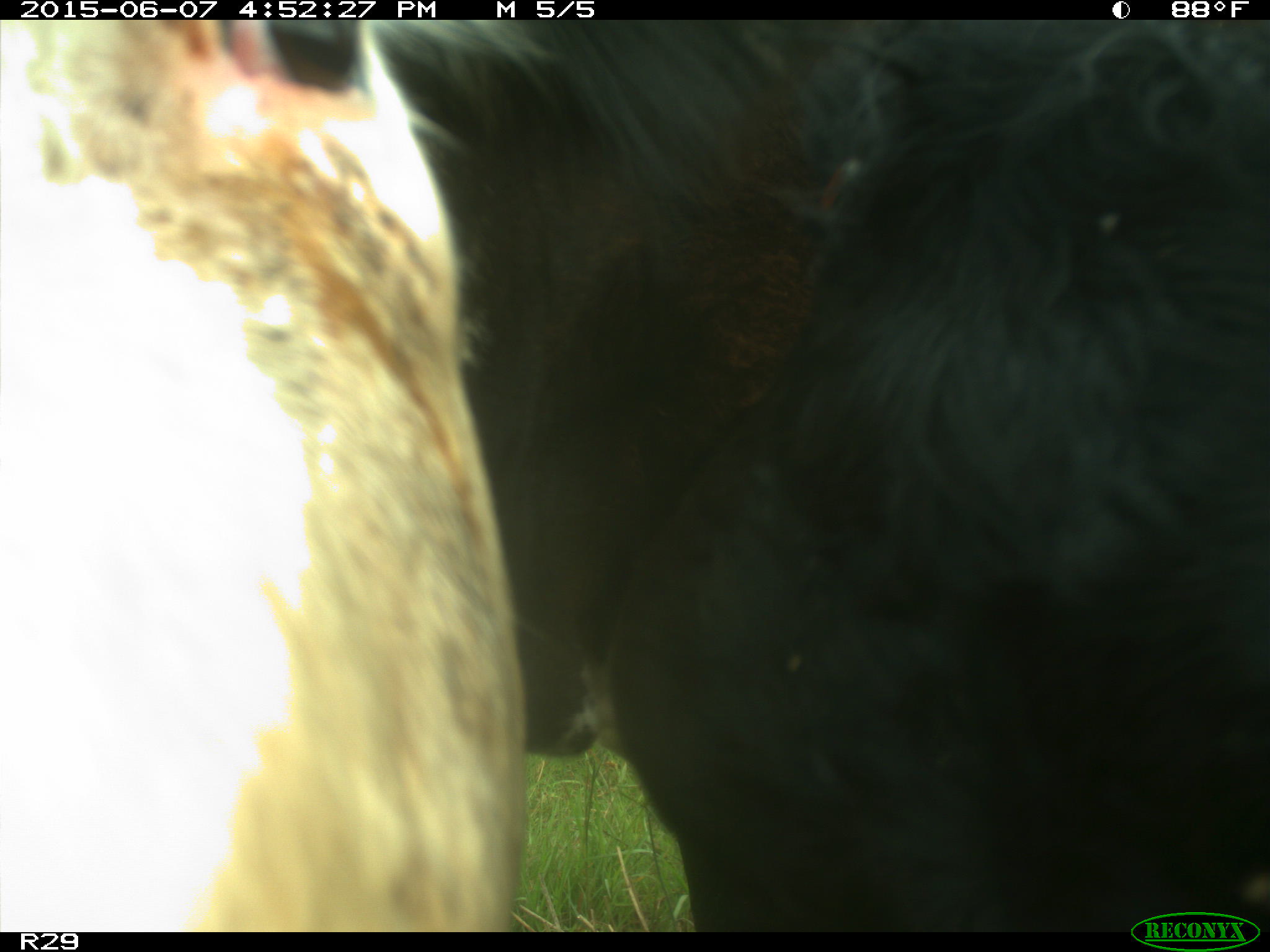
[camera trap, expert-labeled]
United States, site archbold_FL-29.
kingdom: Animalia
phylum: Chordata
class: Mammalia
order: Artiodactyla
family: Bovidae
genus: Bos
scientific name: Bos taurus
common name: domestic cow